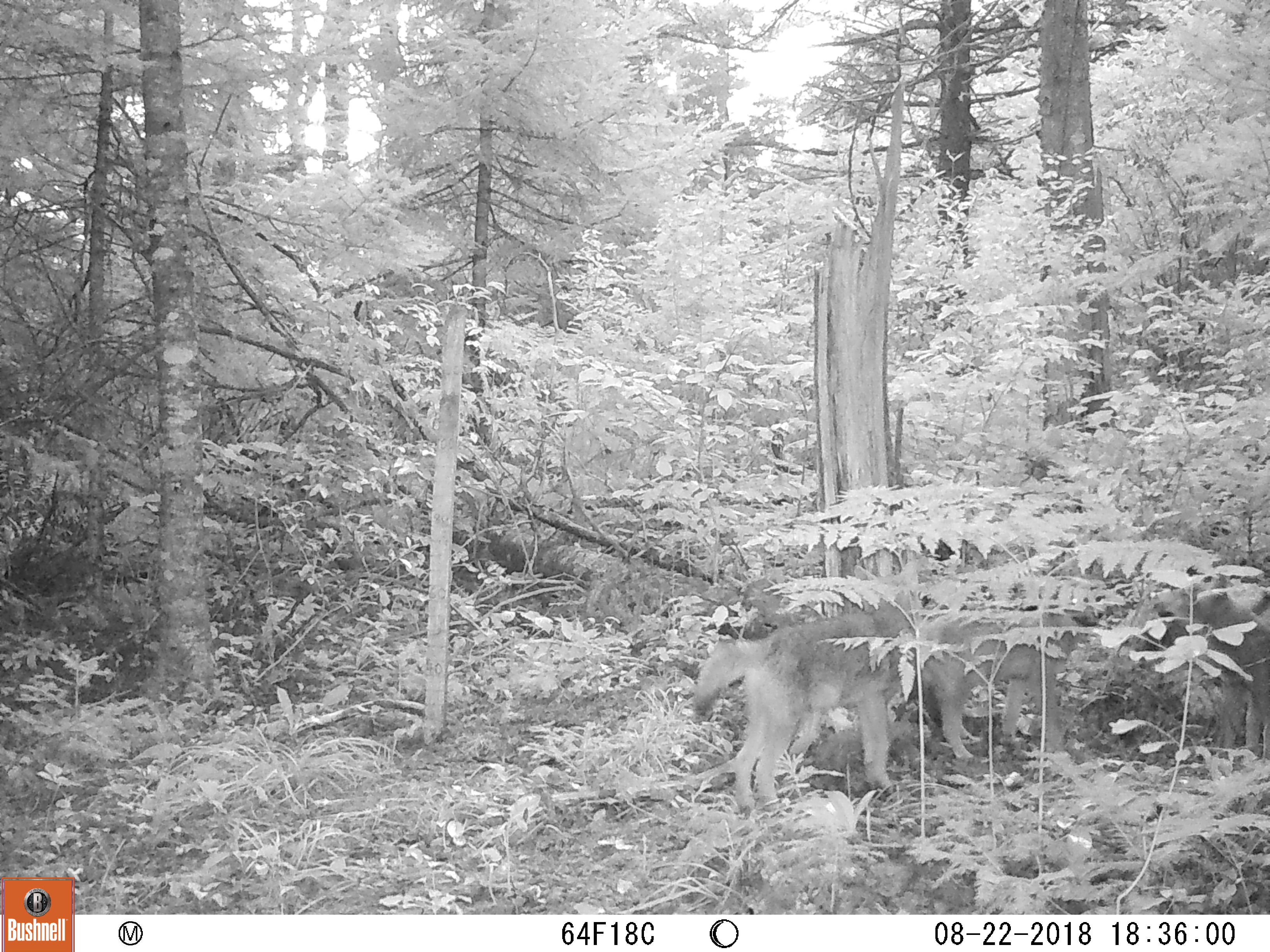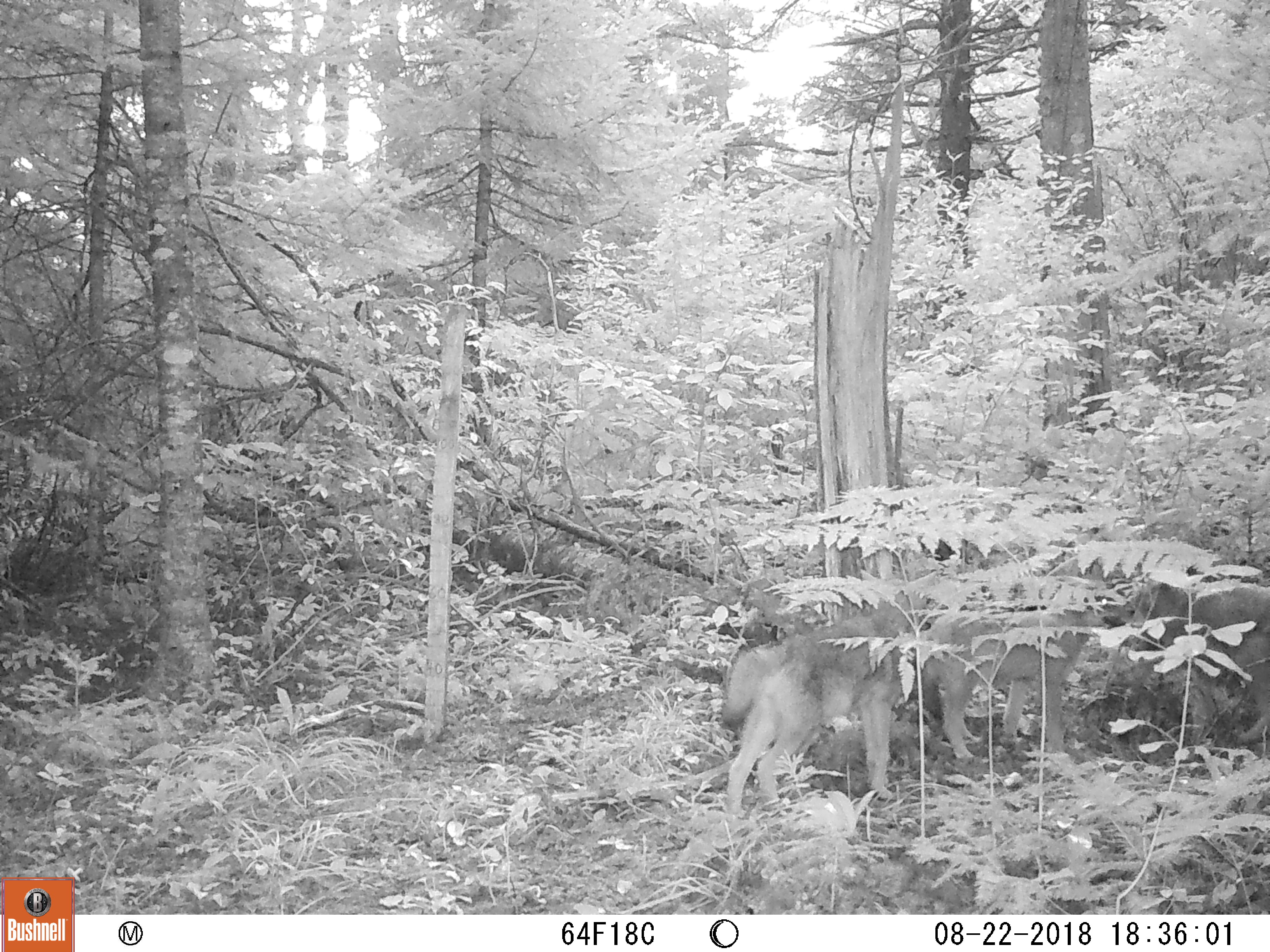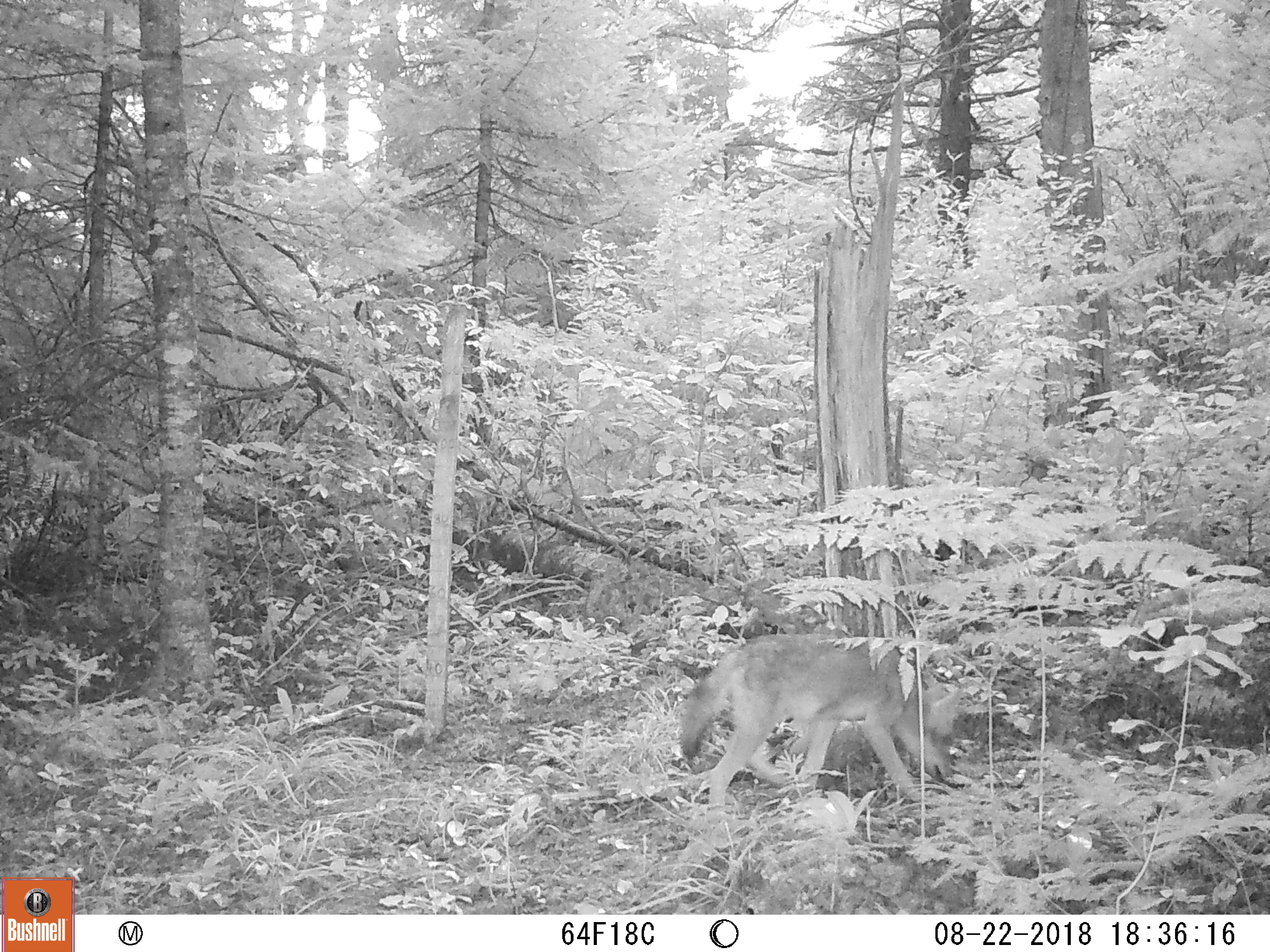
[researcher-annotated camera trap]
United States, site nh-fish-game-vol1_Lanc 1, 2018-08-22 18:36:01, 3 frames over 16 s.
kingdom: Animalia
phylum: Chordata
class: Mammalia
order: Carnivora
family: Canidae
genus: Canis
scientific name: Canis latrans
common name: coyote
Coyote (Canis latrans).